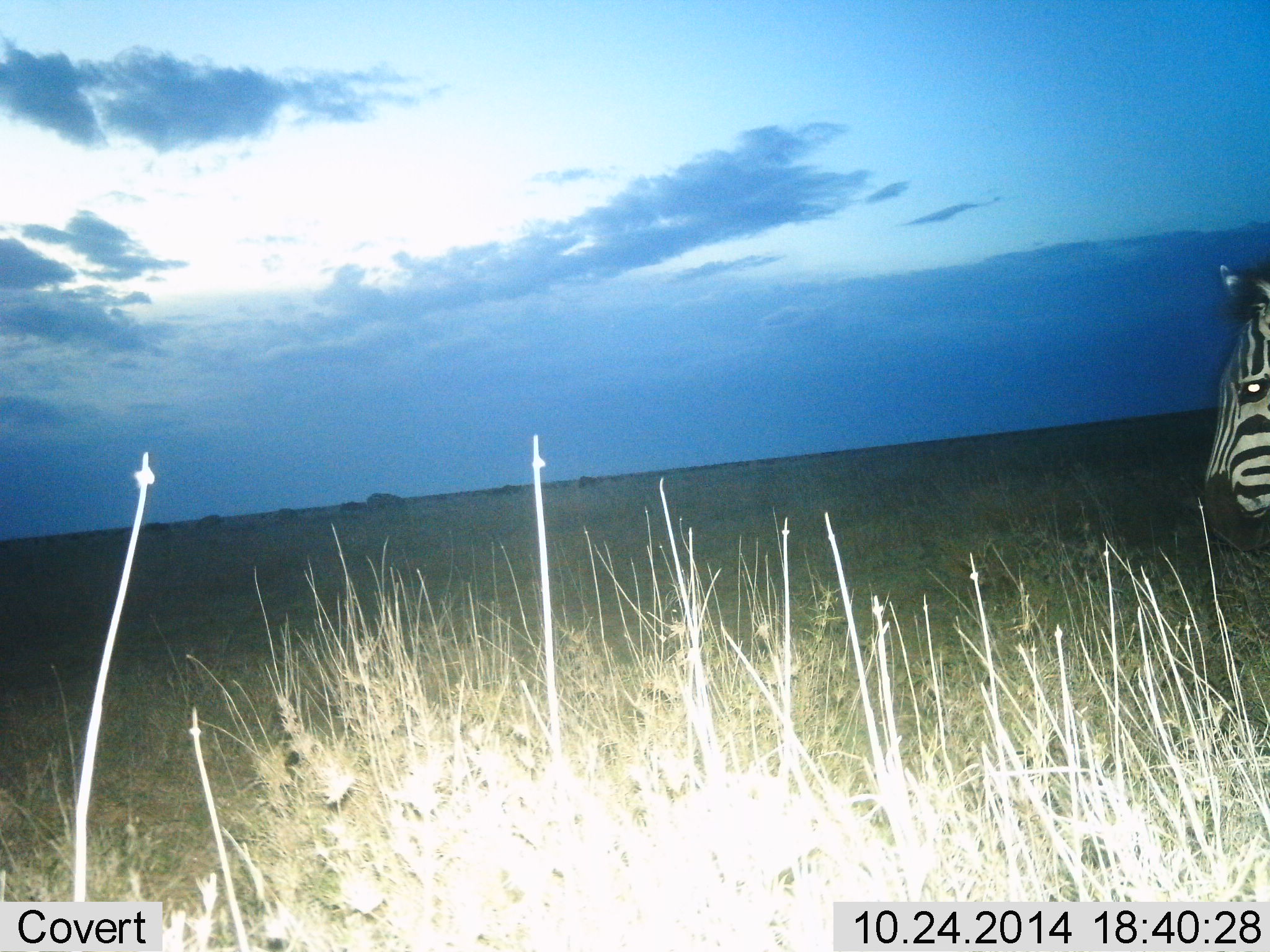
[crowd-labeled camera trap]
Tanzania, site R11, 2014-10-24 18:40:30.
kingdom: Animalia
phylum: Chordata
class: Mammalia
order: Perissodactyla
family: Equidae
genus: Equus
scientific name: Equus quagga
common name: plains zebra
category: zebra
Zebra (plains zebra) (Equus quagga), count 1. Behavior (volunteer vote fractions): standing 70%, resting 0%, moving 30%, interacting 0%. Young present (vote fraction): 0%. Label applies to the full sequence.